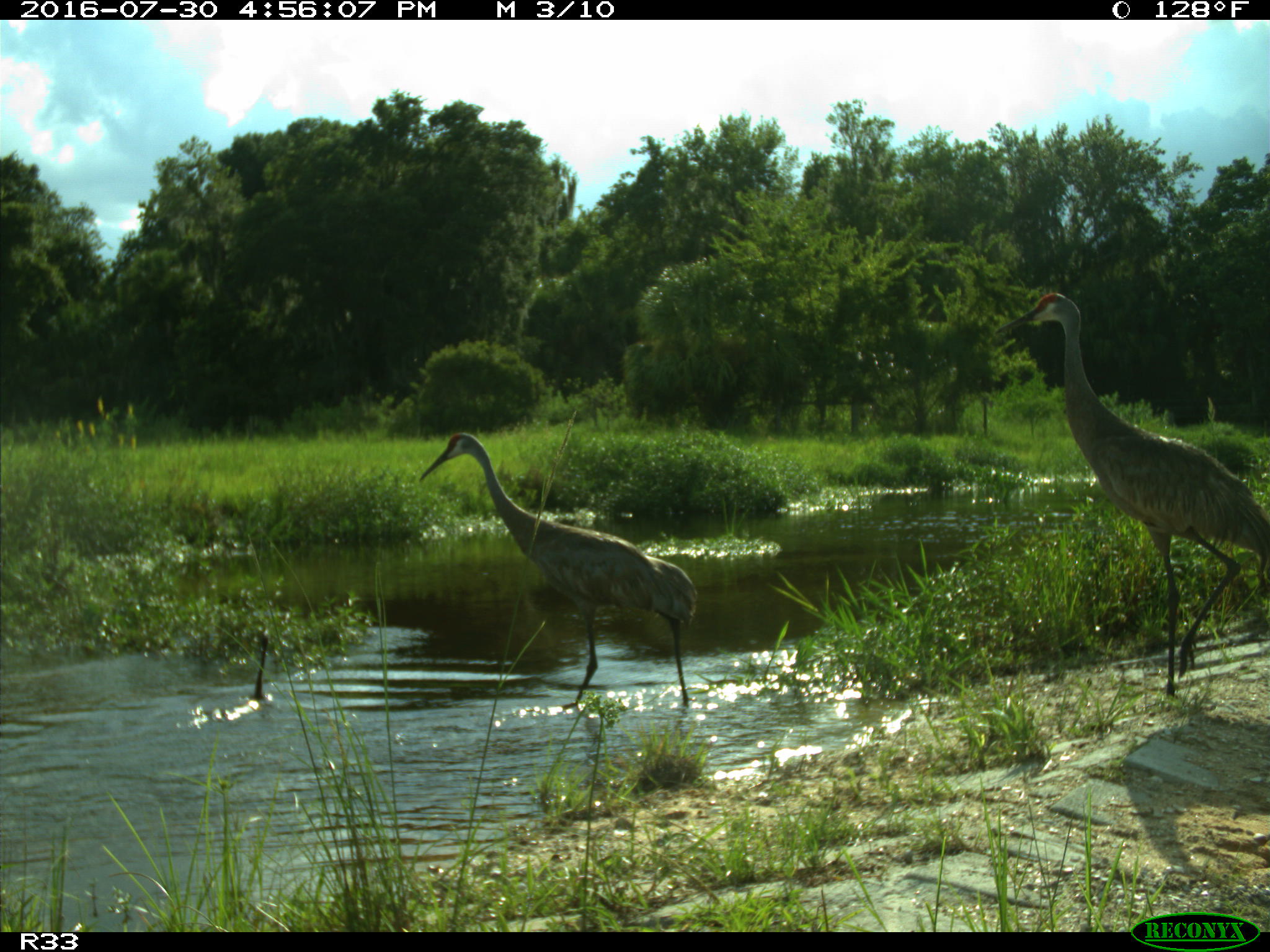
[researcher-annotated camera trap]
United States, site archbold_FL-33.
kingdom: Animalia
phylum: Chordata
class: Aves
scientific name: Aves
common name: birds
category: unidentified bird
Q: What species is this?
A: Unidentified bird (birds) (Aves).